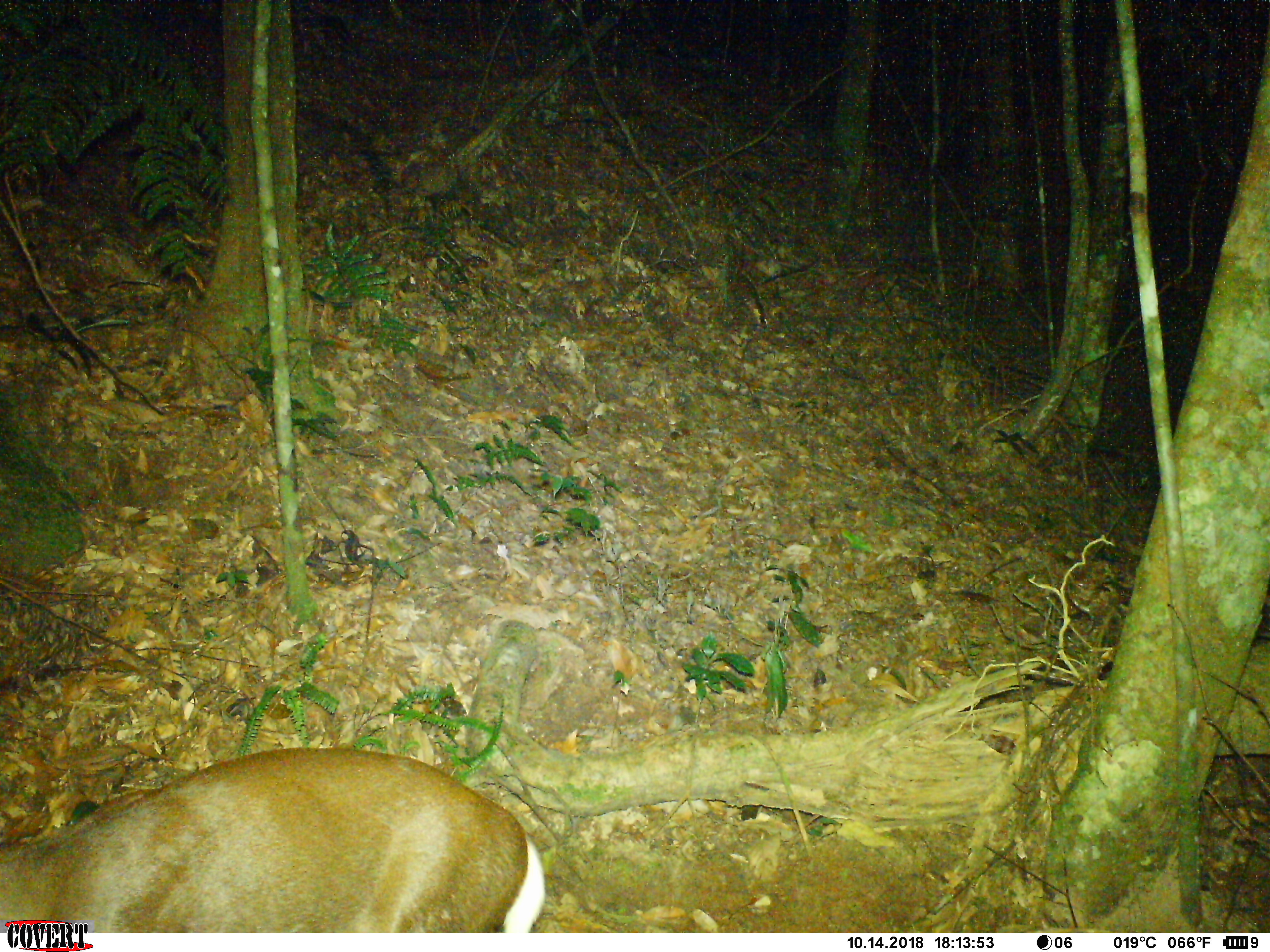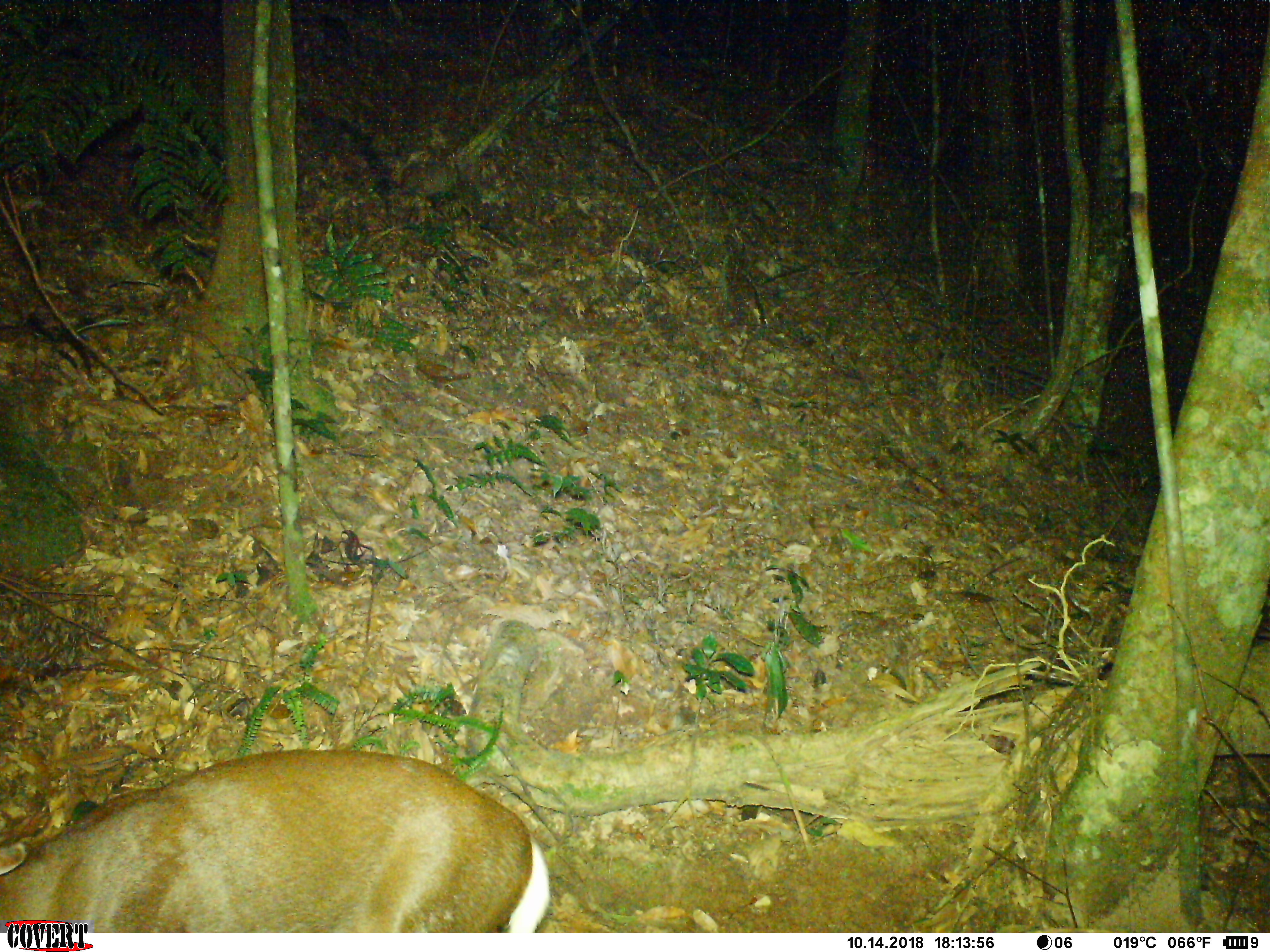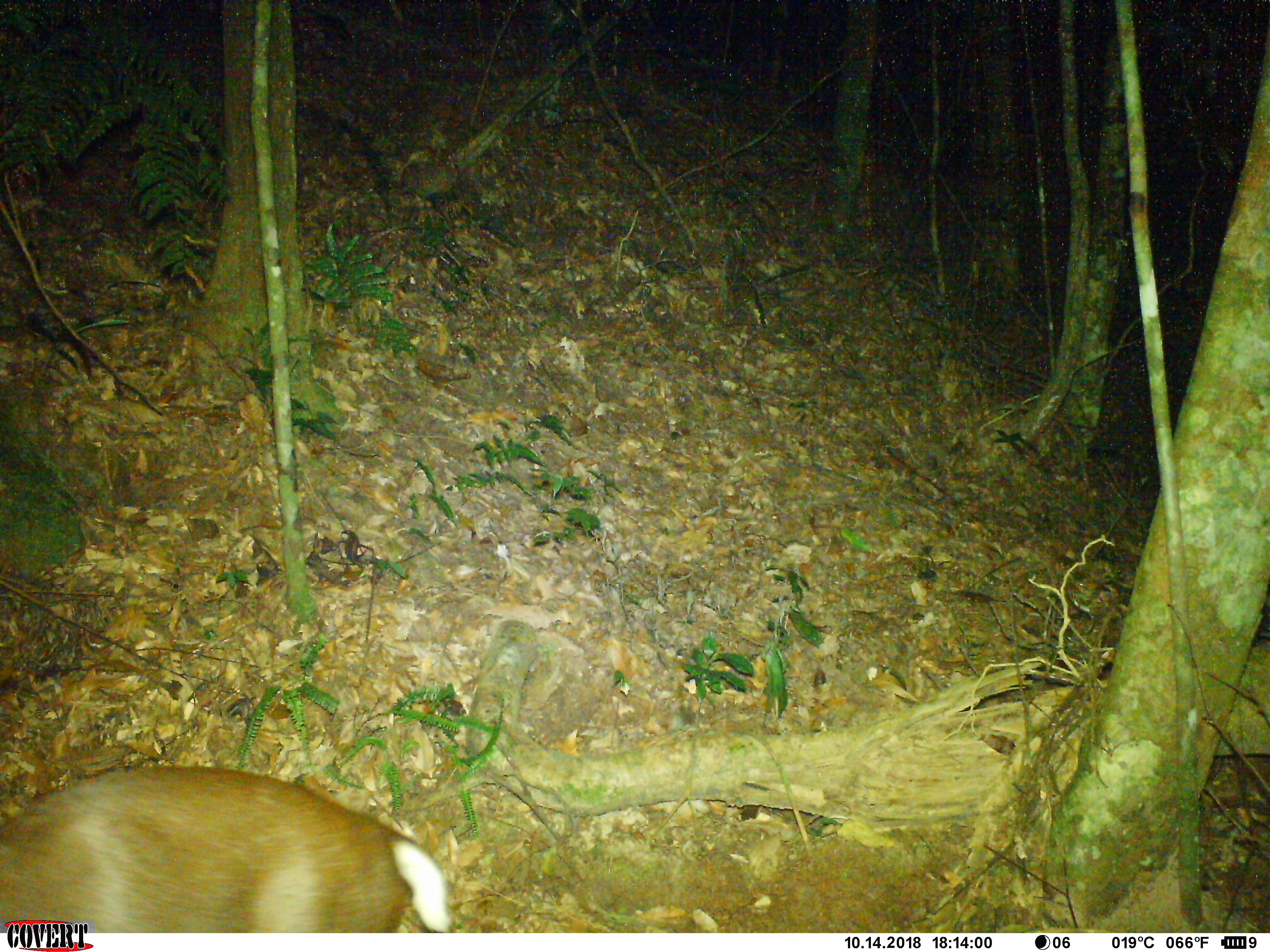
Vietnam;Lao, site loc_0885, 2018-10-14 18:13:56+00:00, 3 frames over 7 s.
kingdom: Animalia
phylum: Chordata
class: Mammalia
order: Artiodactyla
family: Cervidae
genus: Muntiacus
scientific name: Muntiacus rooseveltorum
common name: roosevelt's muntjac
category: roosevelts muntjac group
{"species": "roosevelts muntjac group (roosevelt's muntjac) (Muntiacus rooseveltorum)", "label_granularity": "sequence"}